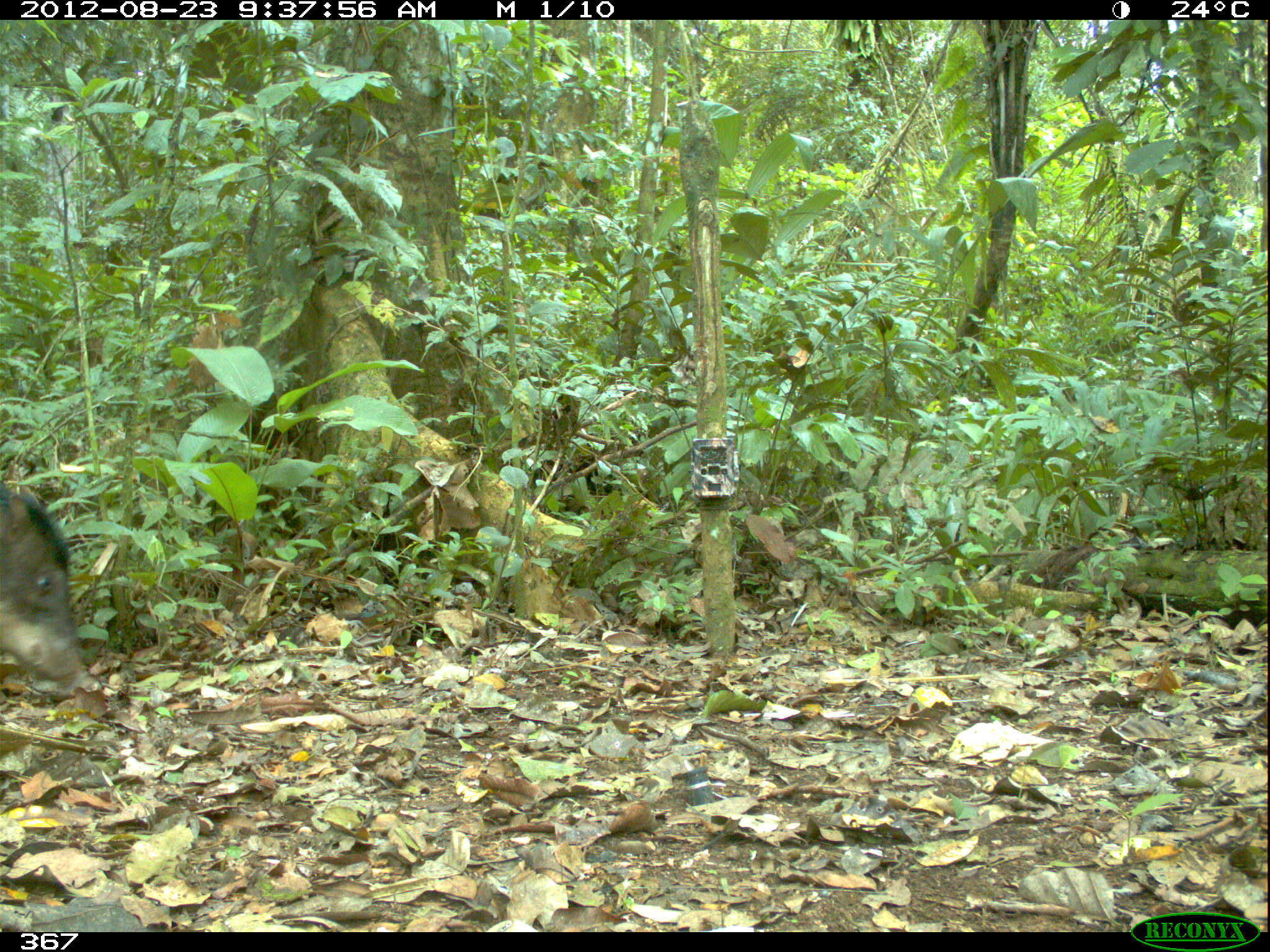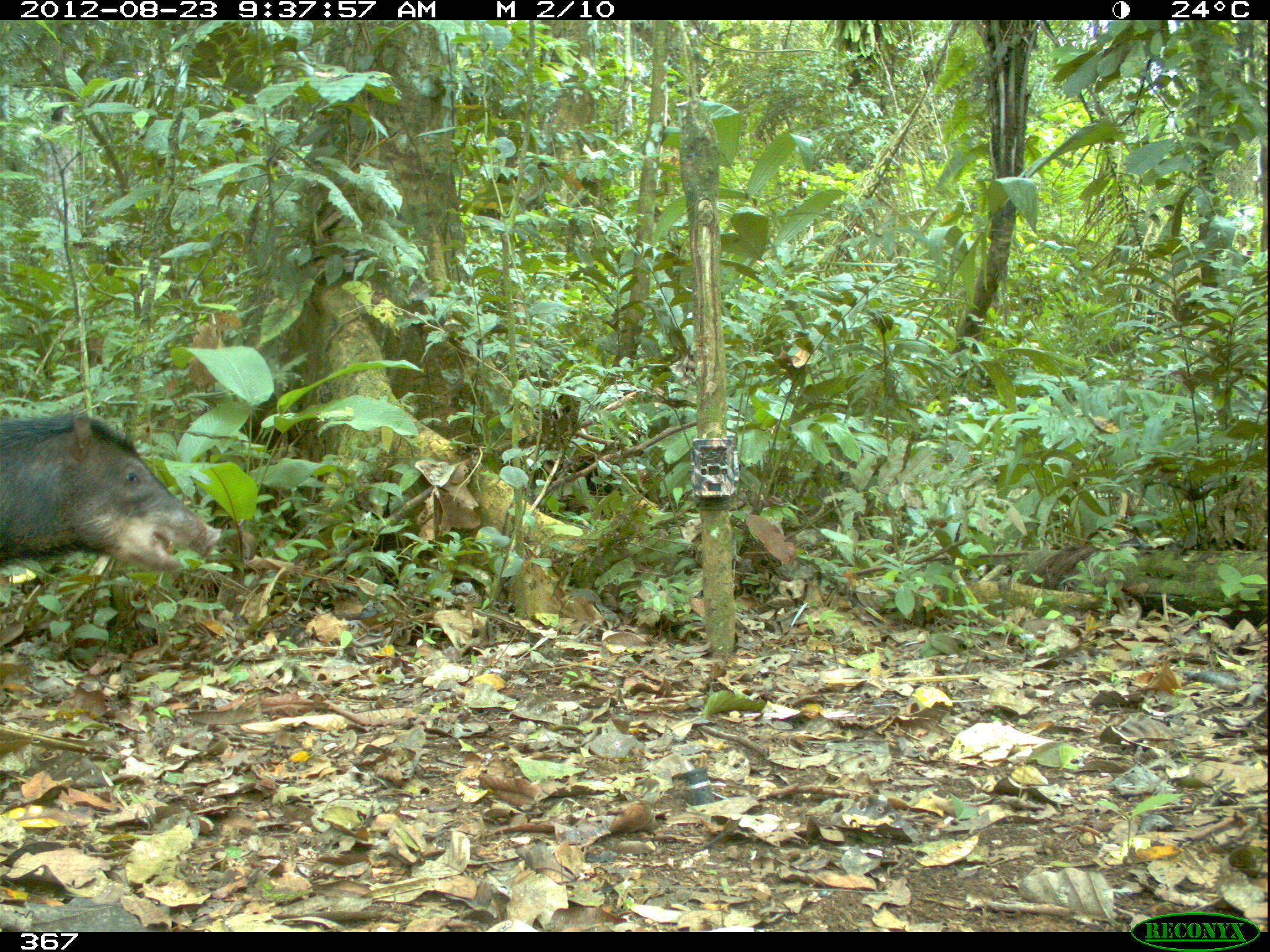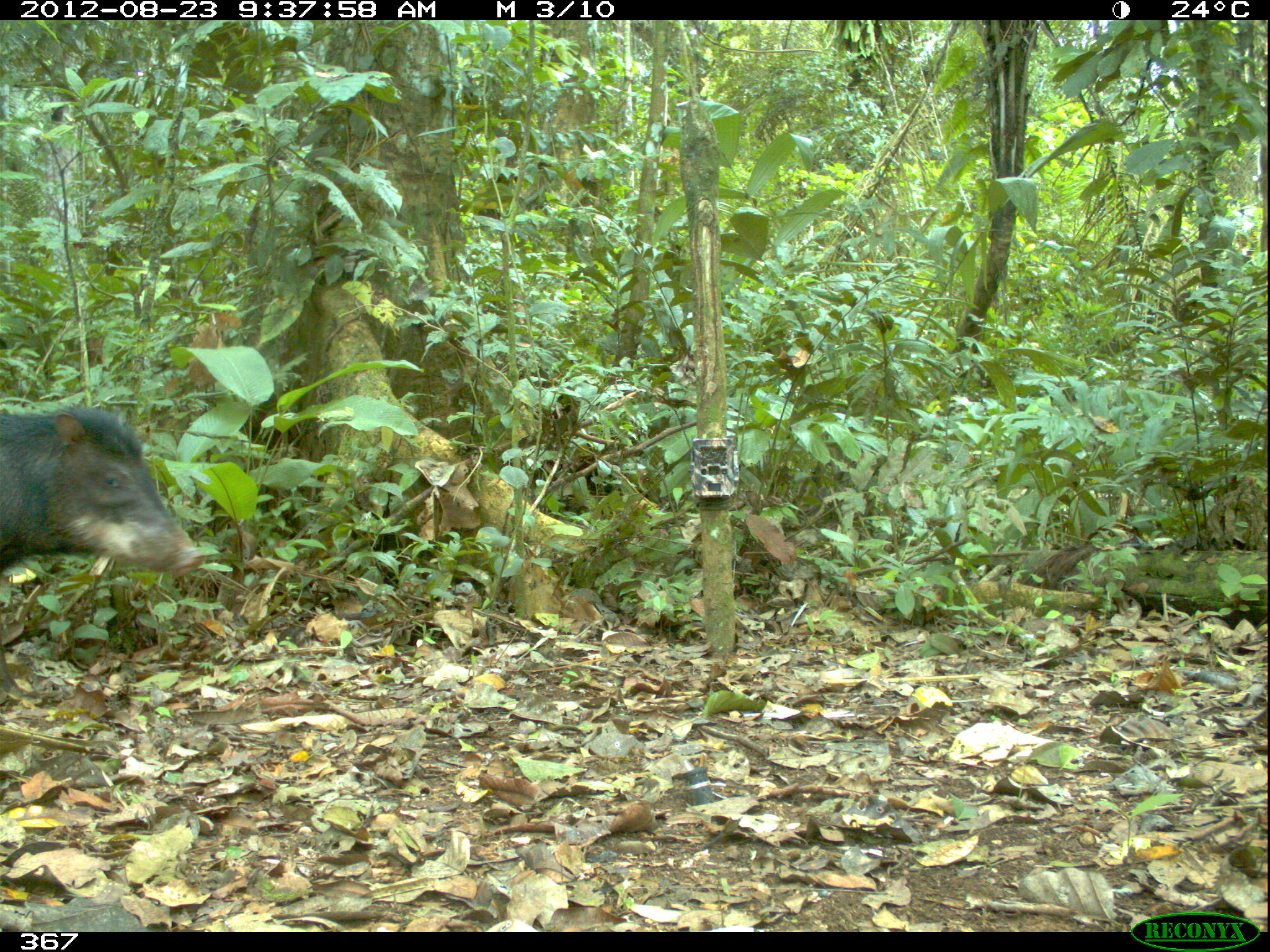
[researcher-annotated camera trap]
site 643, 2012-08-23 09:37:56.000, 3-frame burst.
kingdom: Animalia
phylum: Chordata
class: Mammalia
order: Artiodactyla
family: Tayassuidae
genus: Tayassu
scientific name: Tayassu pecari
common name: white-lipped peccary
Tayassu pecari (white-lipped peccary).